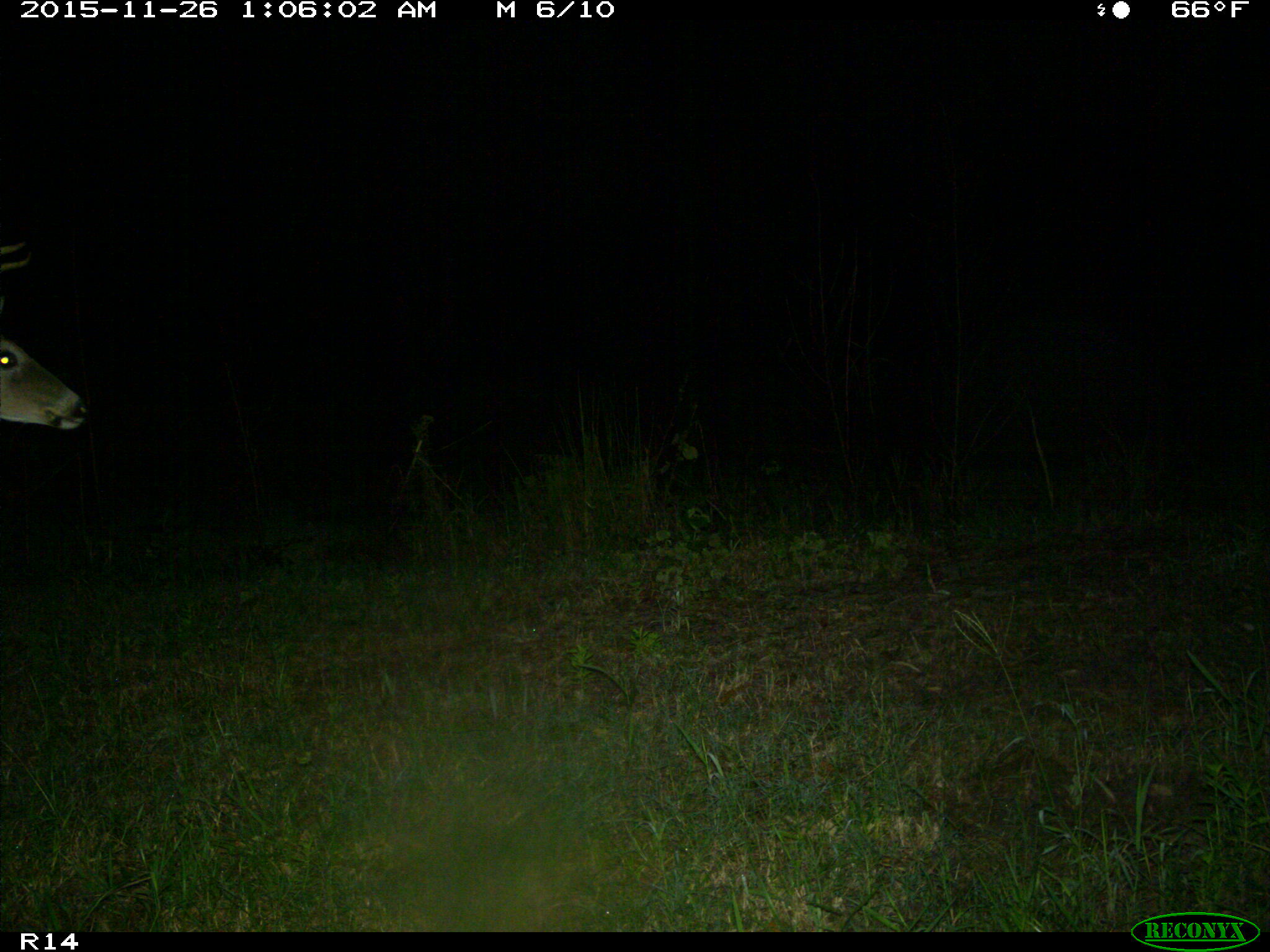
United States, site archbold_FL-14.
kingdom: Animalia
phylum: Chordata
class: Mammalia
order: Artiodactyla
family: Cervidae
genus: Odocoileus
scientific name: Odocoileus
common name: deer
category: unidentified deer